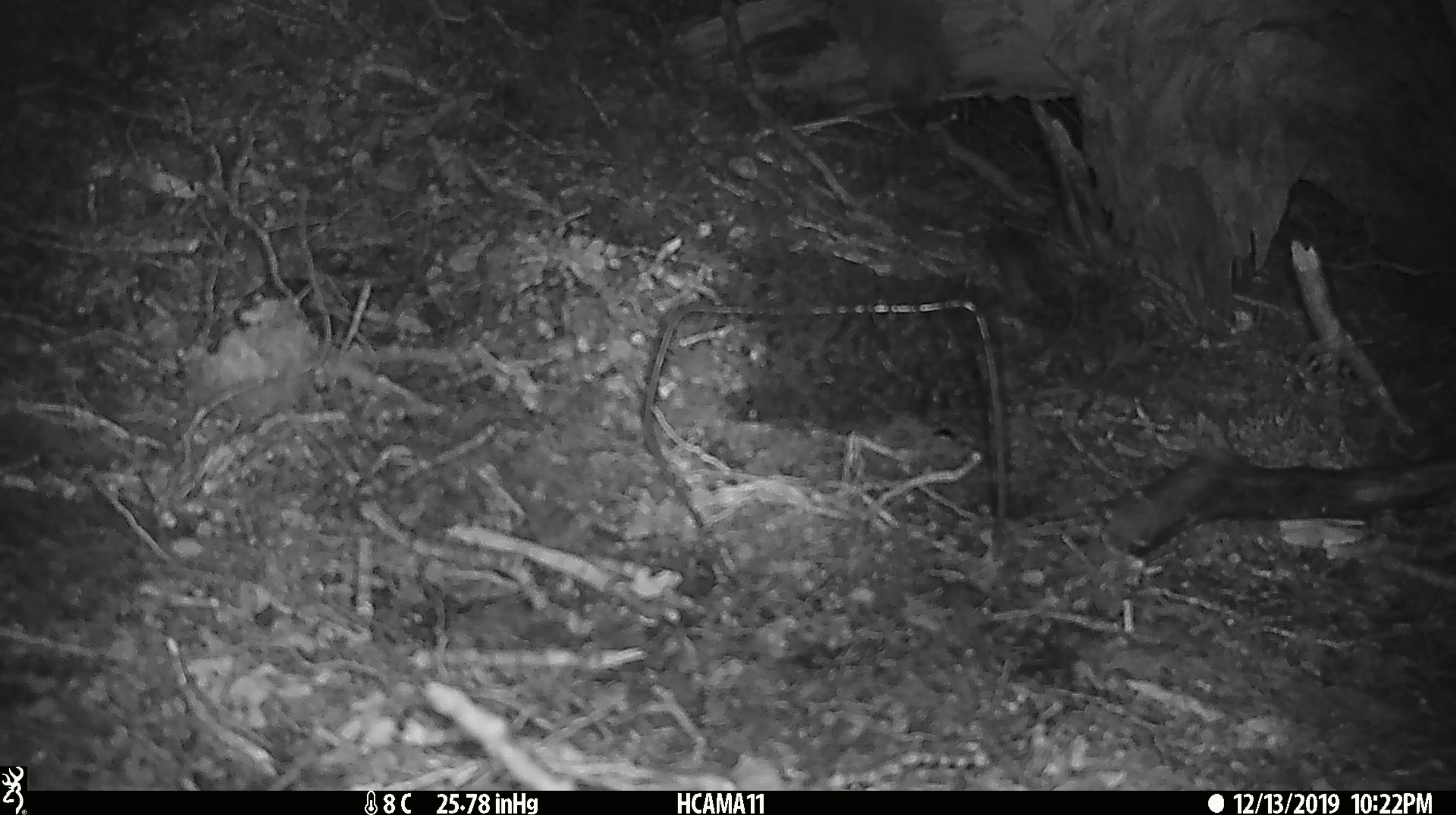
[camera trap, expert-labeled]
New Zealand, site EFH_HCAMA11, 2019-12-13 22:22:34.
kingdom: Animalia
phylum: Chordata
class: Mammalia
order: Rodentia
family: Muridae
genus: Mus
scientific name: Mus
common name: mouse